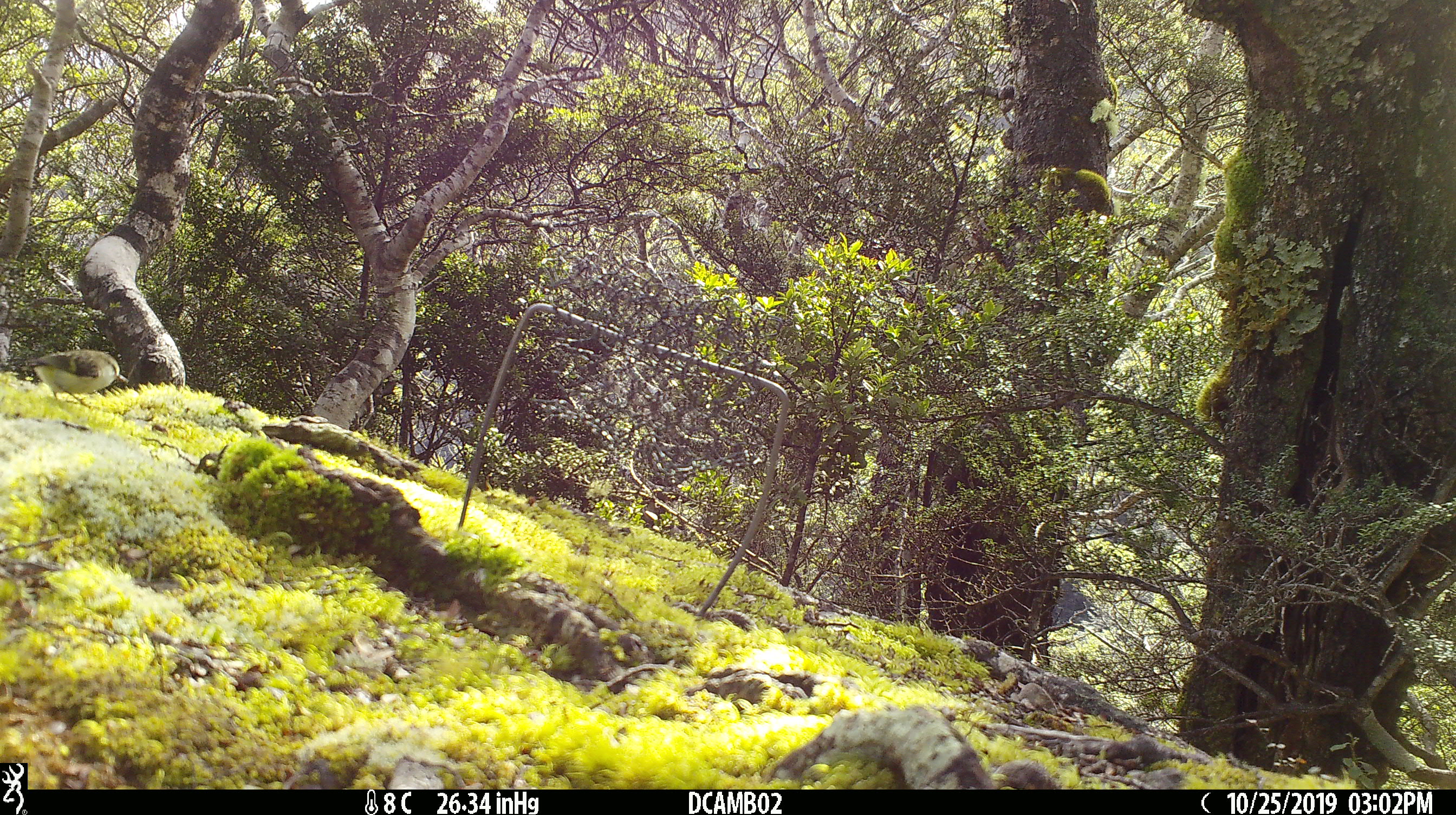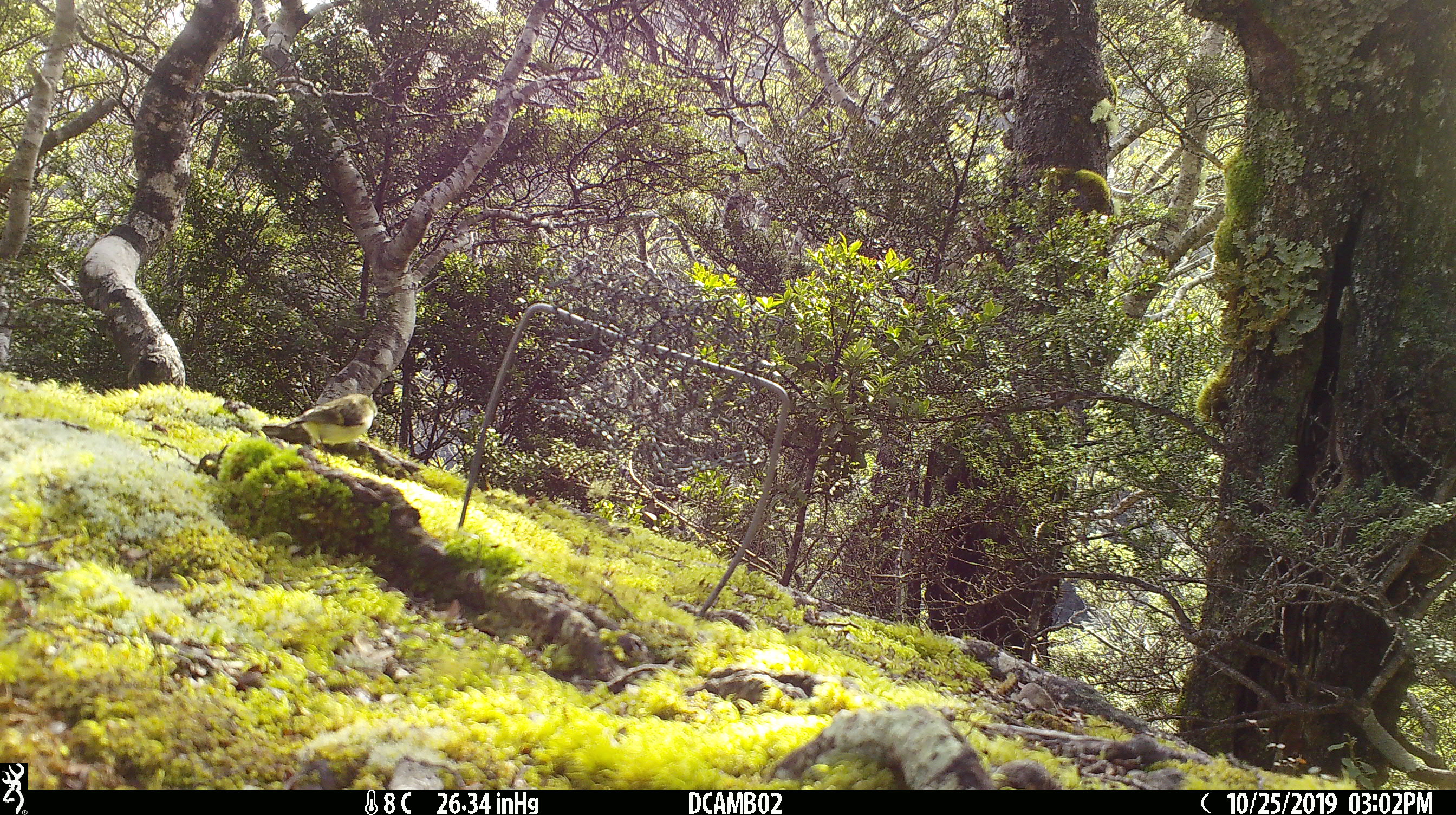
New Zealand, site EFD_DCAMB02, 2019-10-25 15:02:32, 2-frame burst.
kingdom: Animalia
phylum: Chordata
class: Aves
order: Passeriformes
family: Acanthisittidae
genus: Acanthisitta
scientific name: Acanthisitta chloris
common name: rifleman